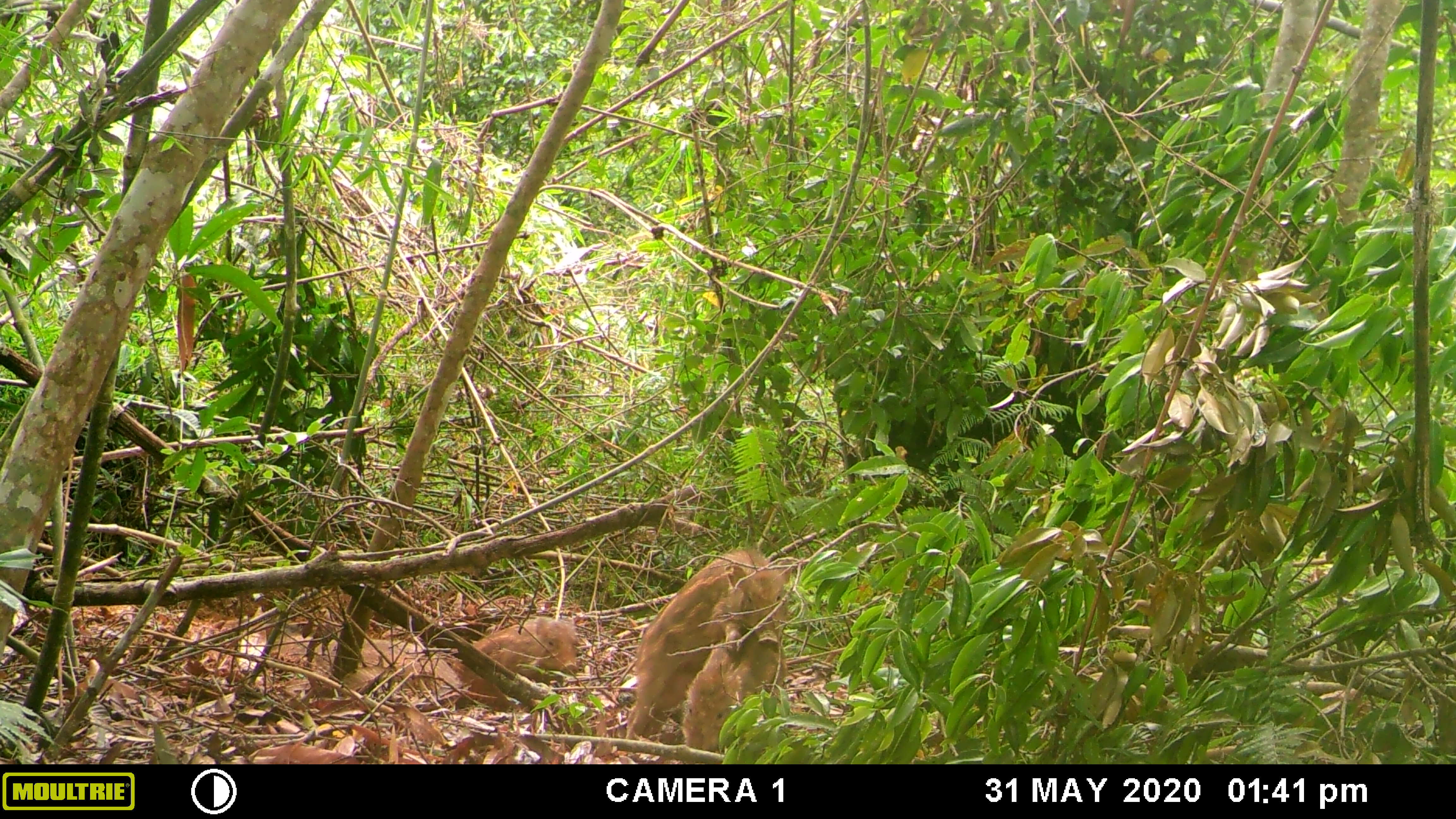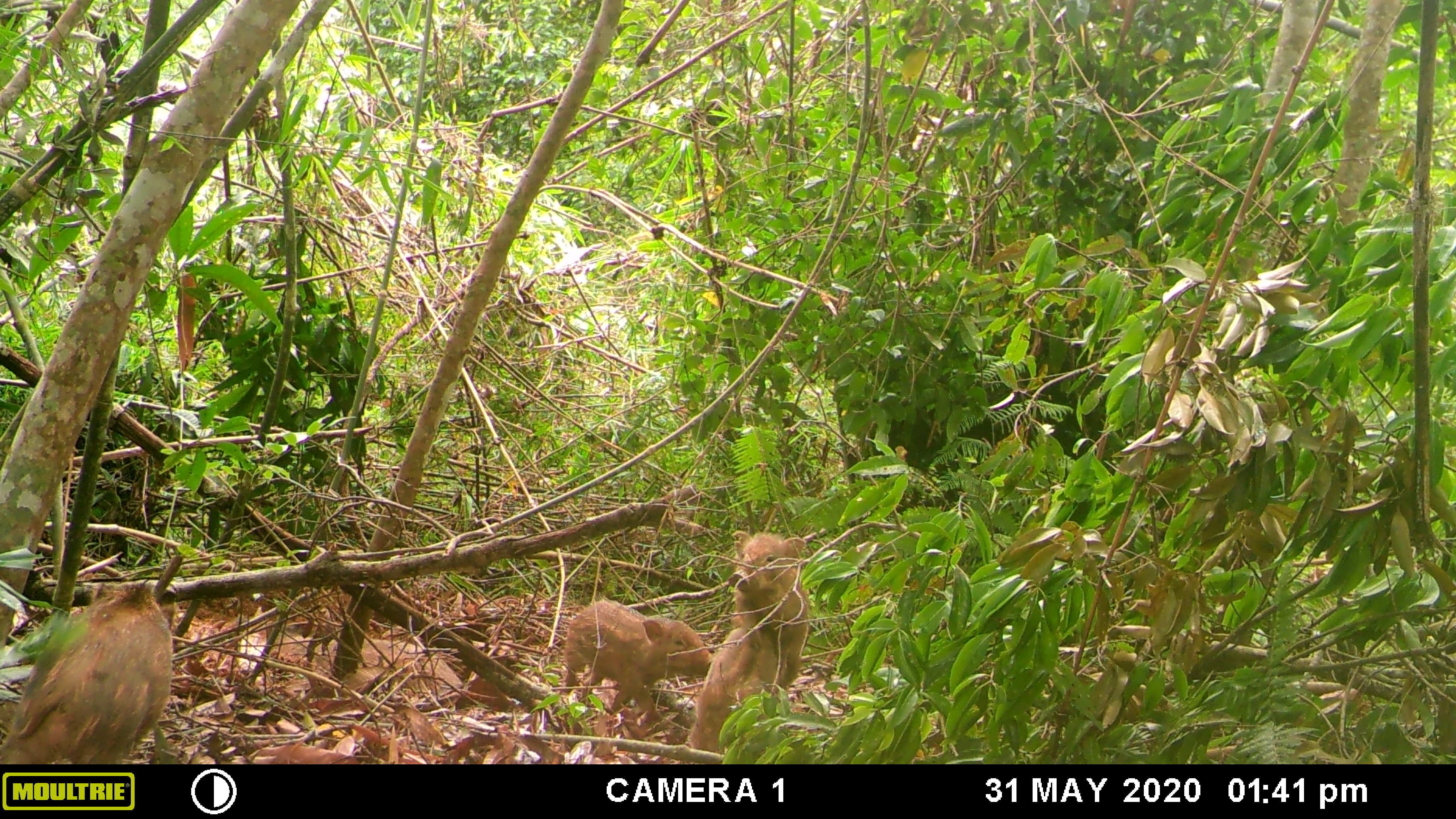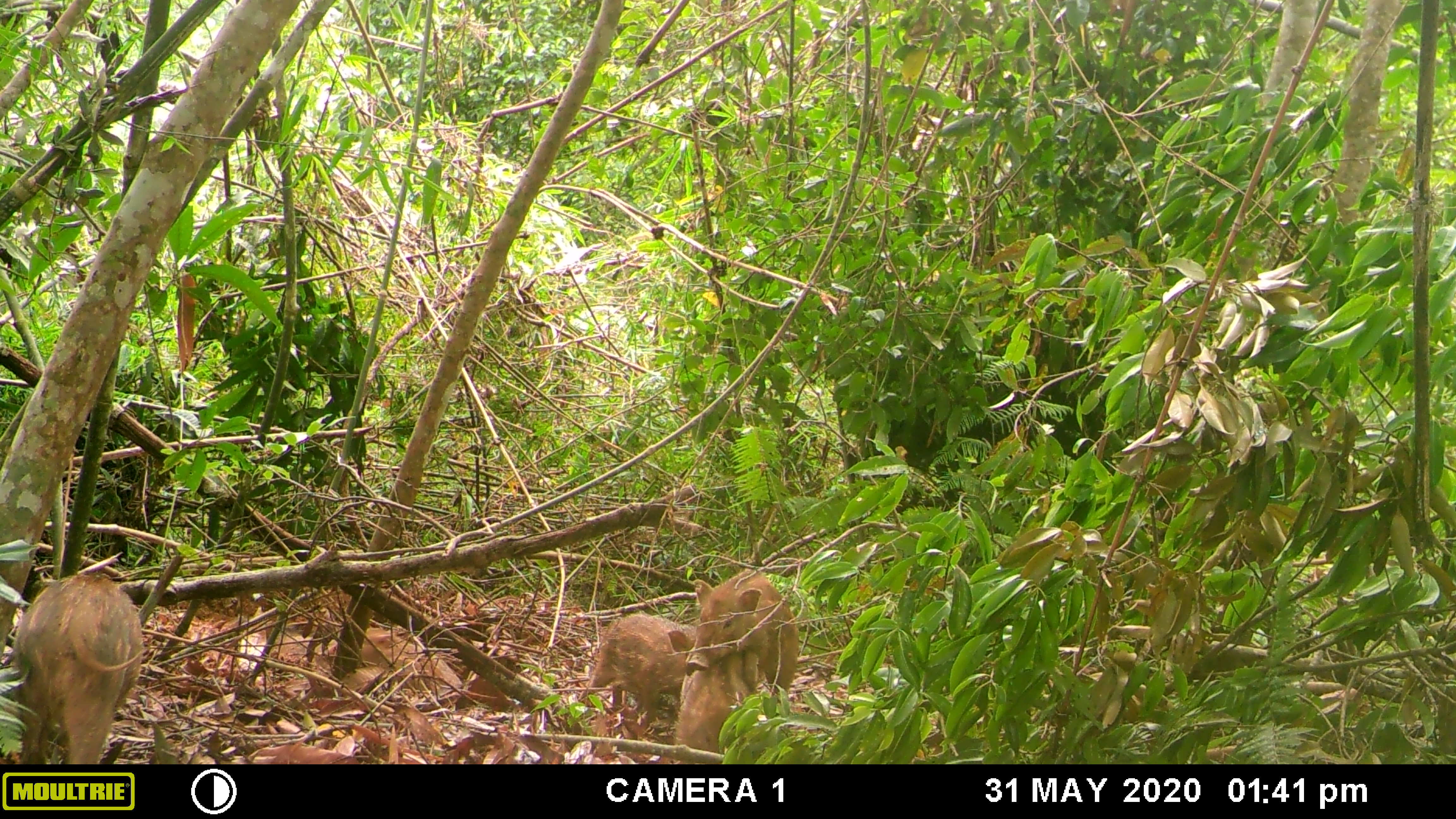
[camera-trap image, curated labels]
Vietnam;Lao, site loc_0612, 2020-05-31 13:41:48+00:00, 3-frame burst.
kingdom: Animalia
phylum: Chordata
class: Mammalia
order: Artiodactyla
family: Suidae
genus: Sus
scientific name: Sus scrofa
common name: eurasian wild pig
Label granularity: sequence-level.